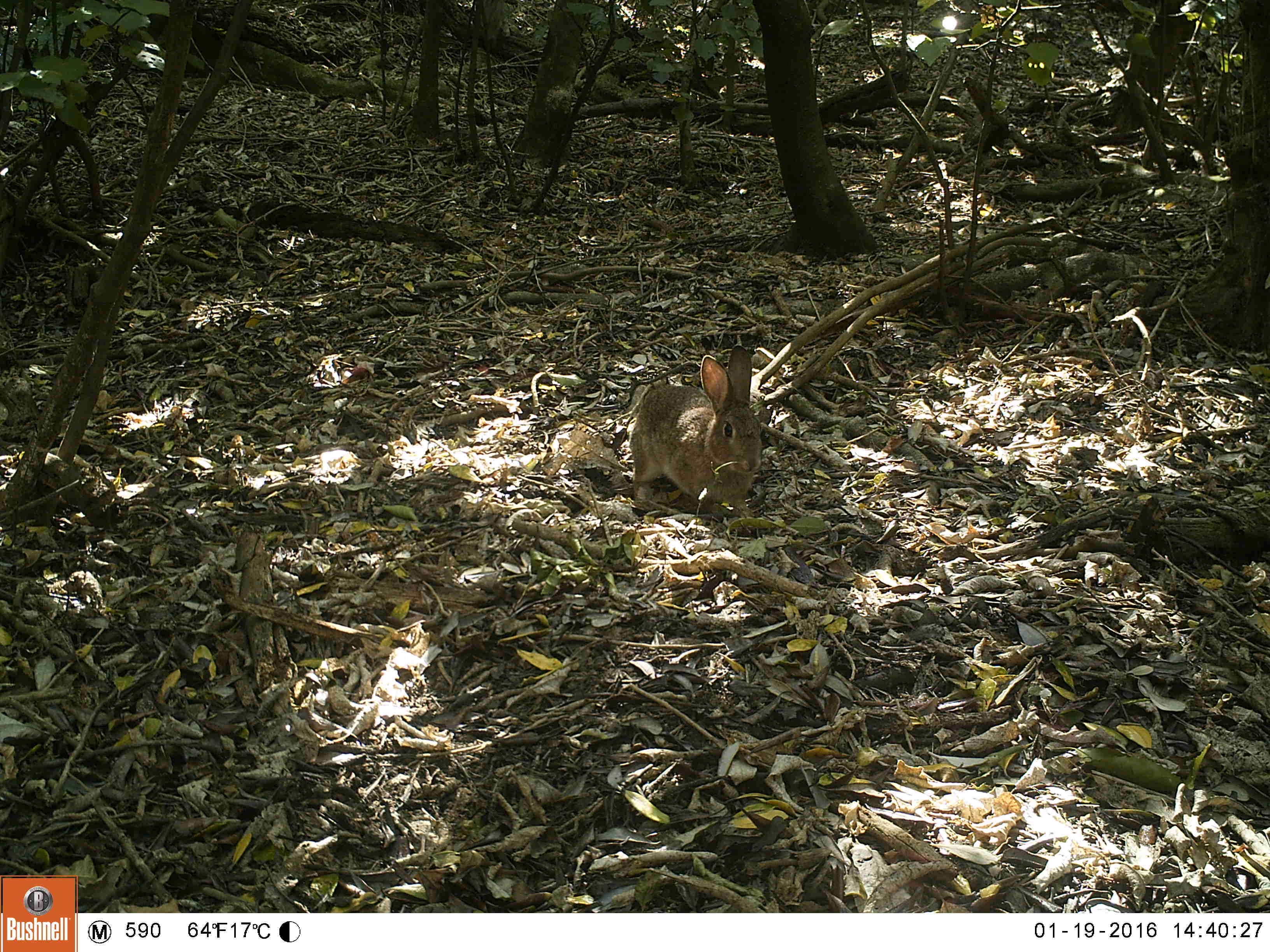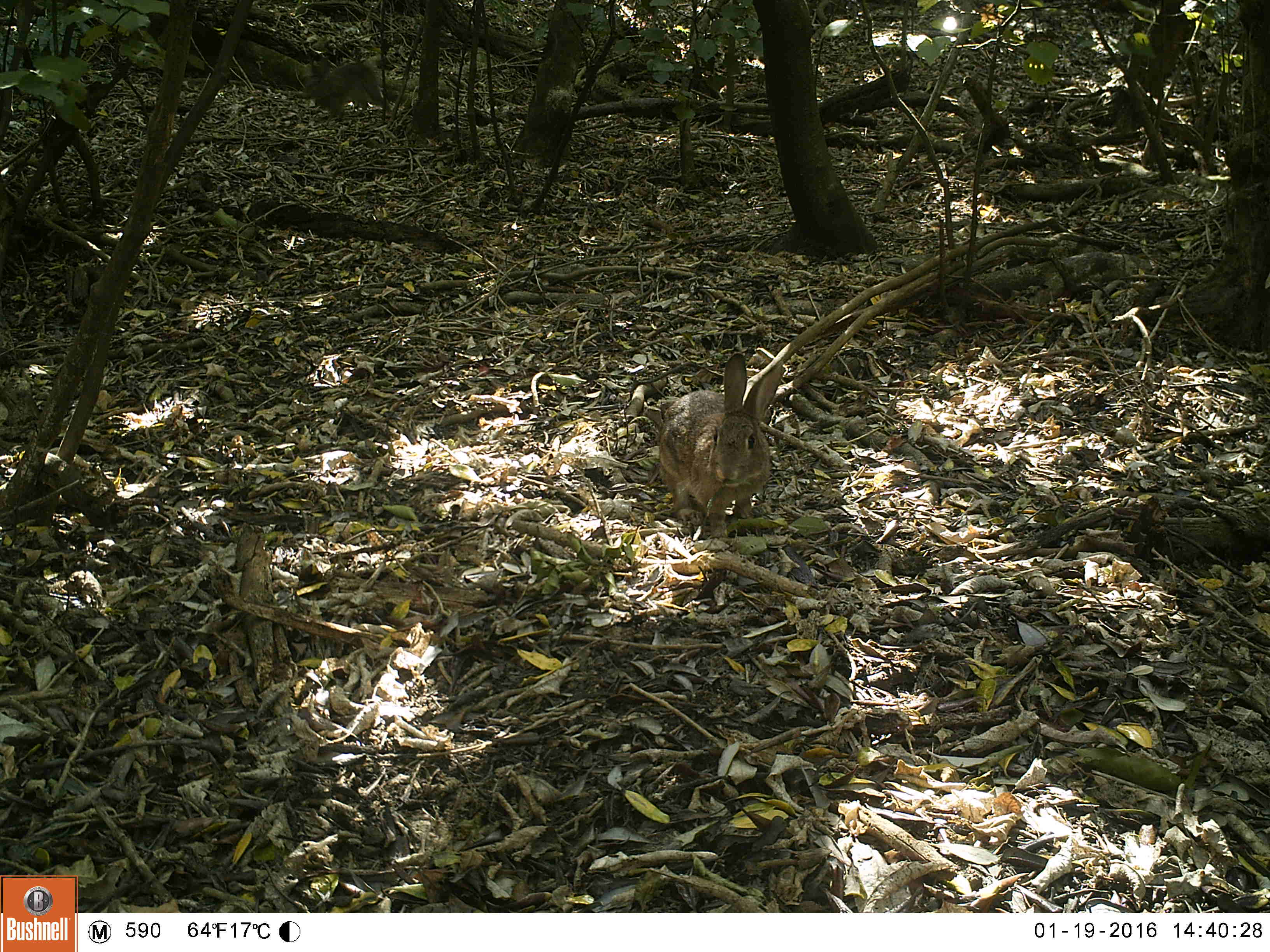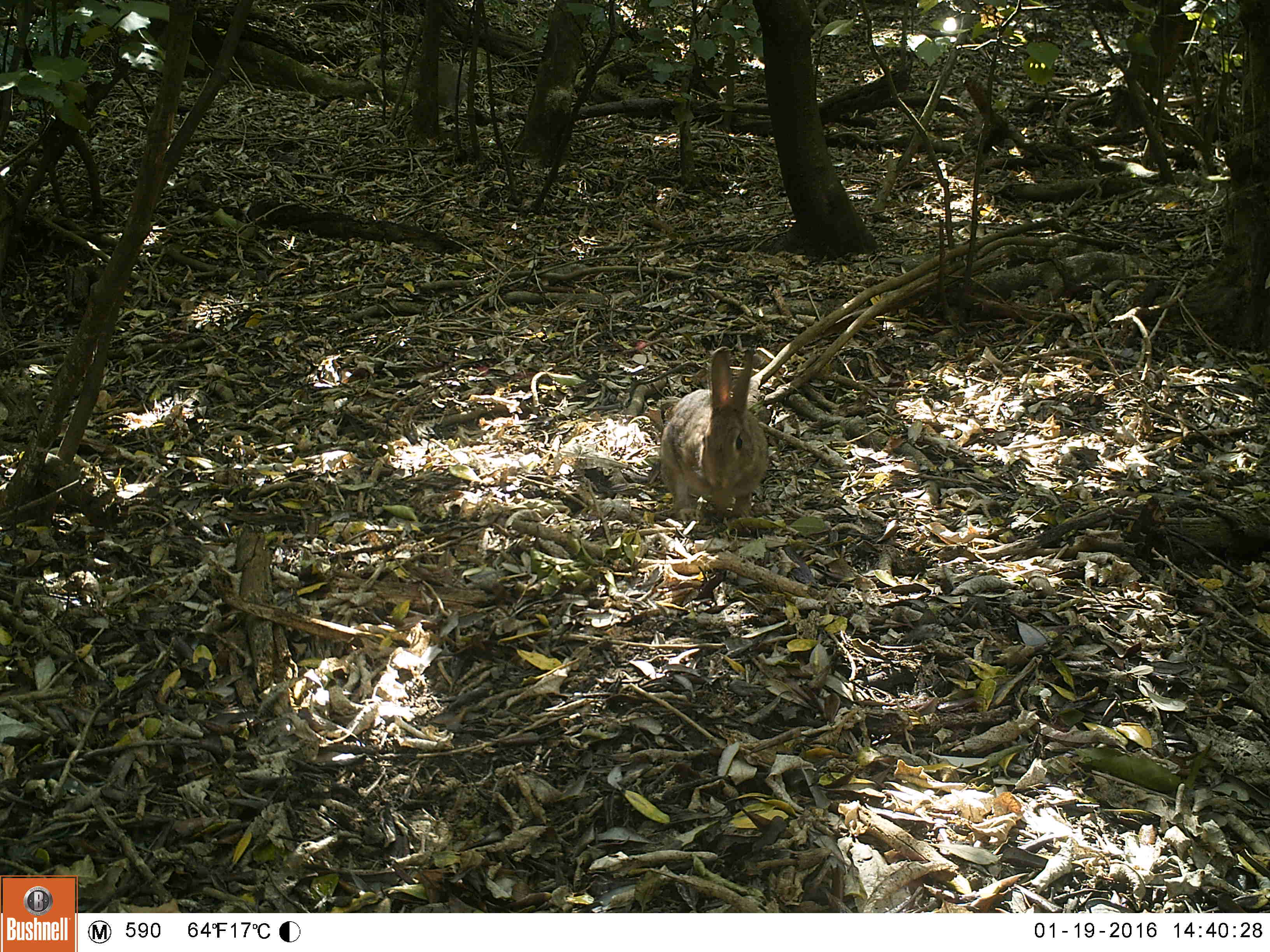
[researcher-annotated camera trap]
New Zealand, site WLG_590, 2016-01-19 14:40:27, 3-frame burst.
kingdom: Animalia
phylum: Chordata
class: Mammalia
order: Lagomorpha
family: Leporidae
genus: Oryctolagus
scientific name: Oryctolagus cuniculus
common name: european rabbit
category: rabbit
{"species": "rabbit (european rabbit) (Oryctolagus cuniculus)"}